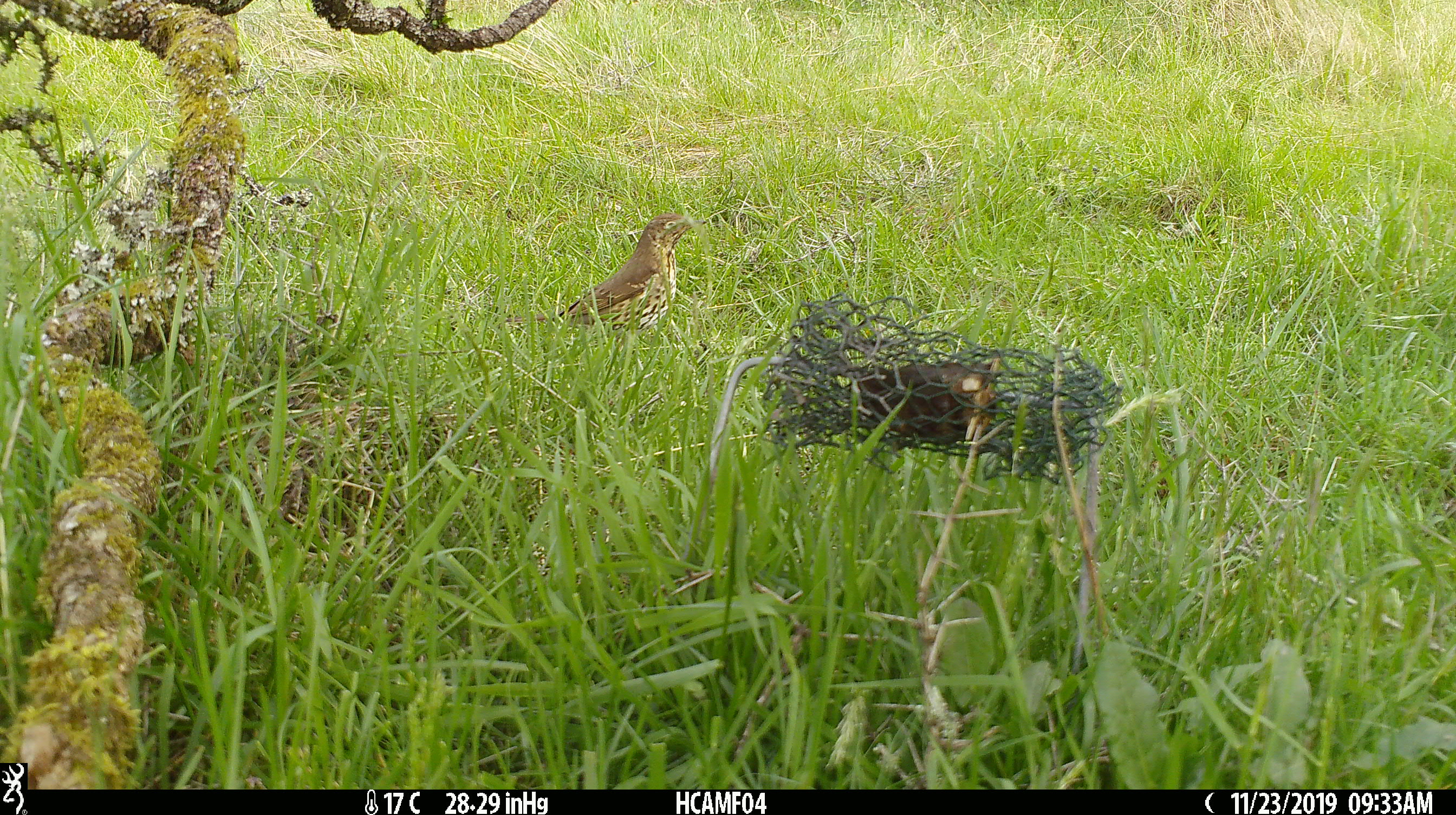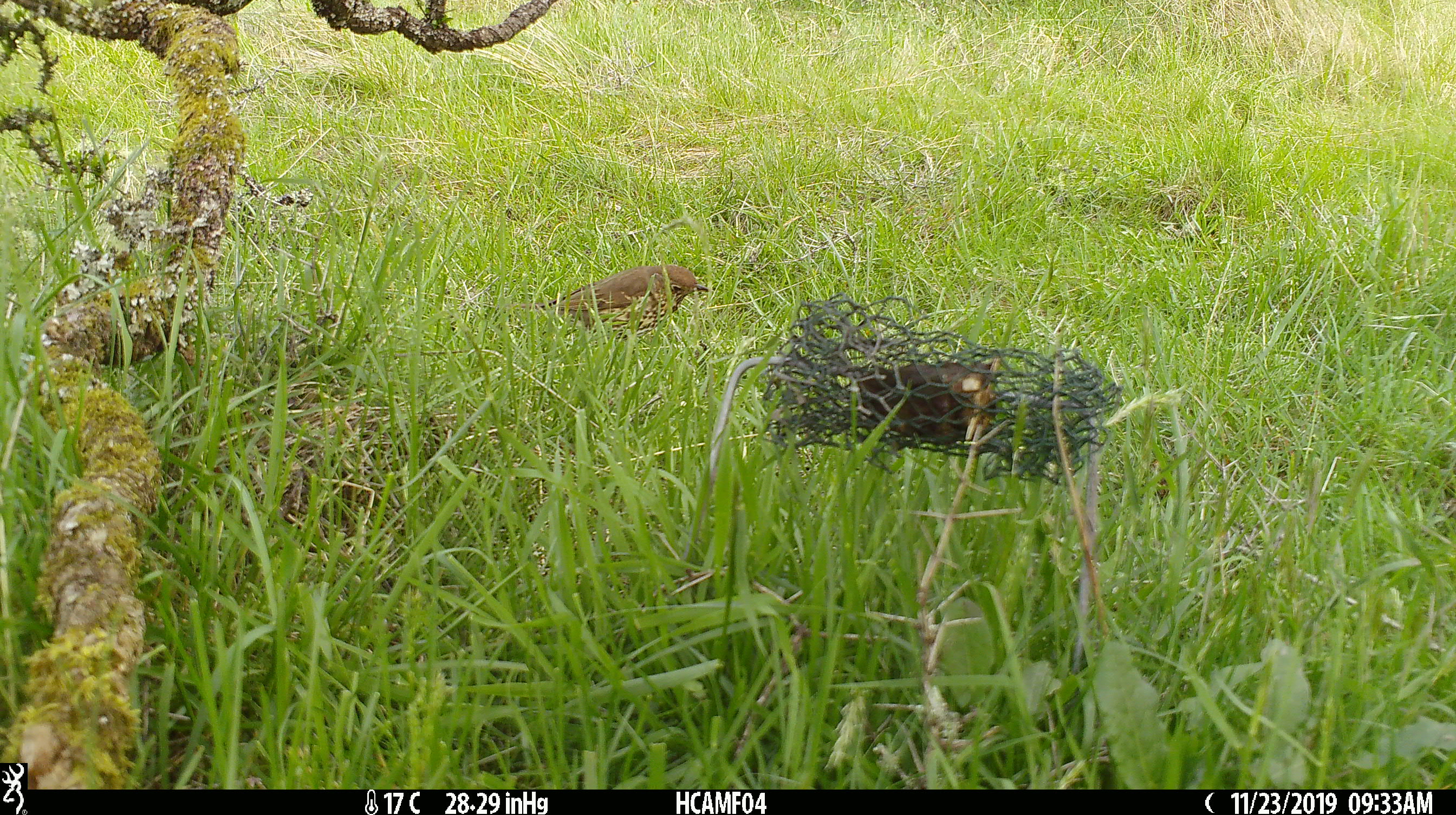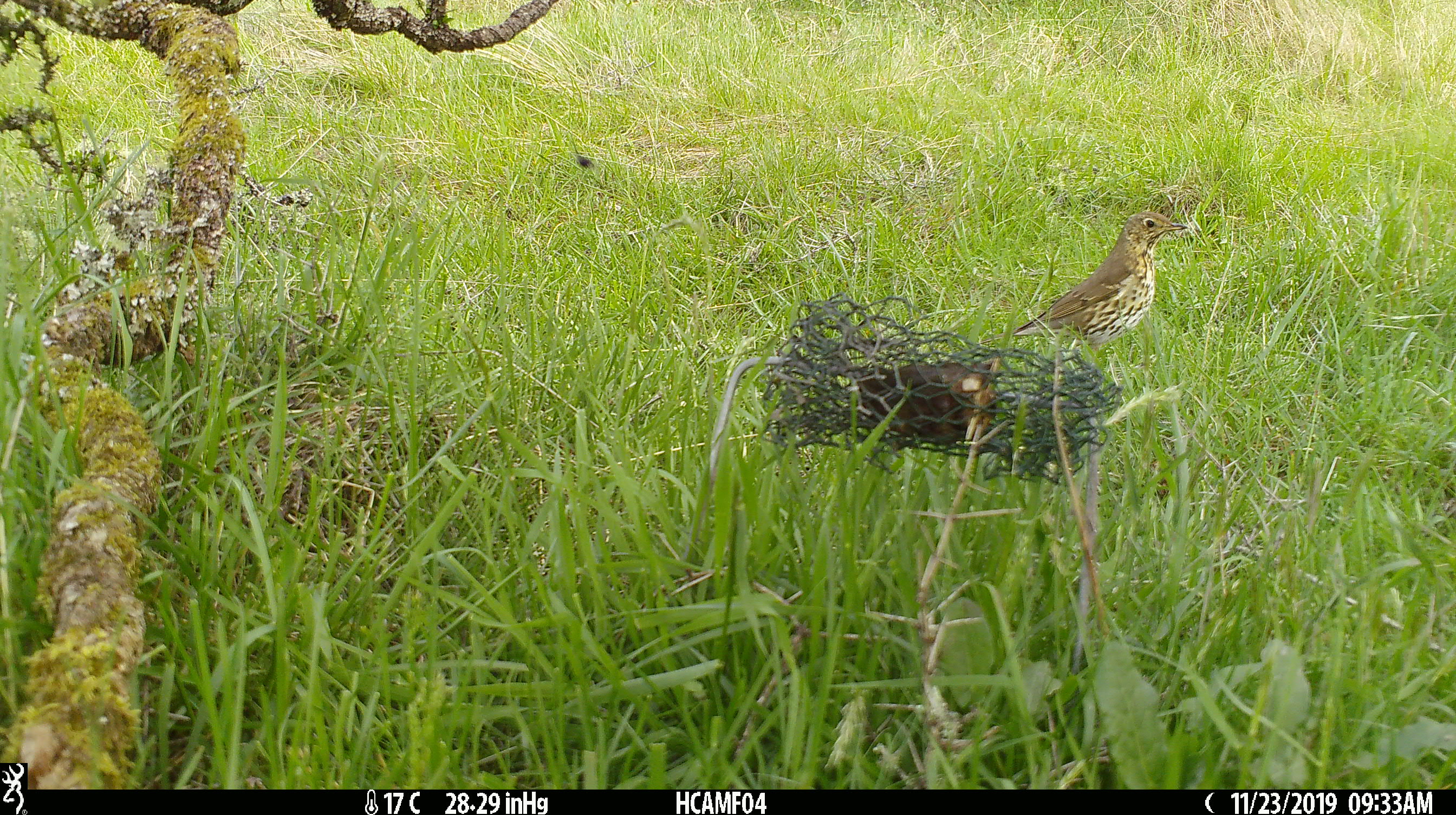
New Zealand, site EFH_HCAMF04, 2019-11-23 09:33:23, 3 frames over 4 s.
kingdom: Animalia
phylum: Chordata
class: Aves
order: Passeriformes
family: Turdidae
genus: Turdus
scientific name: Turdus philomelos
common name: song thrush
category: thrush